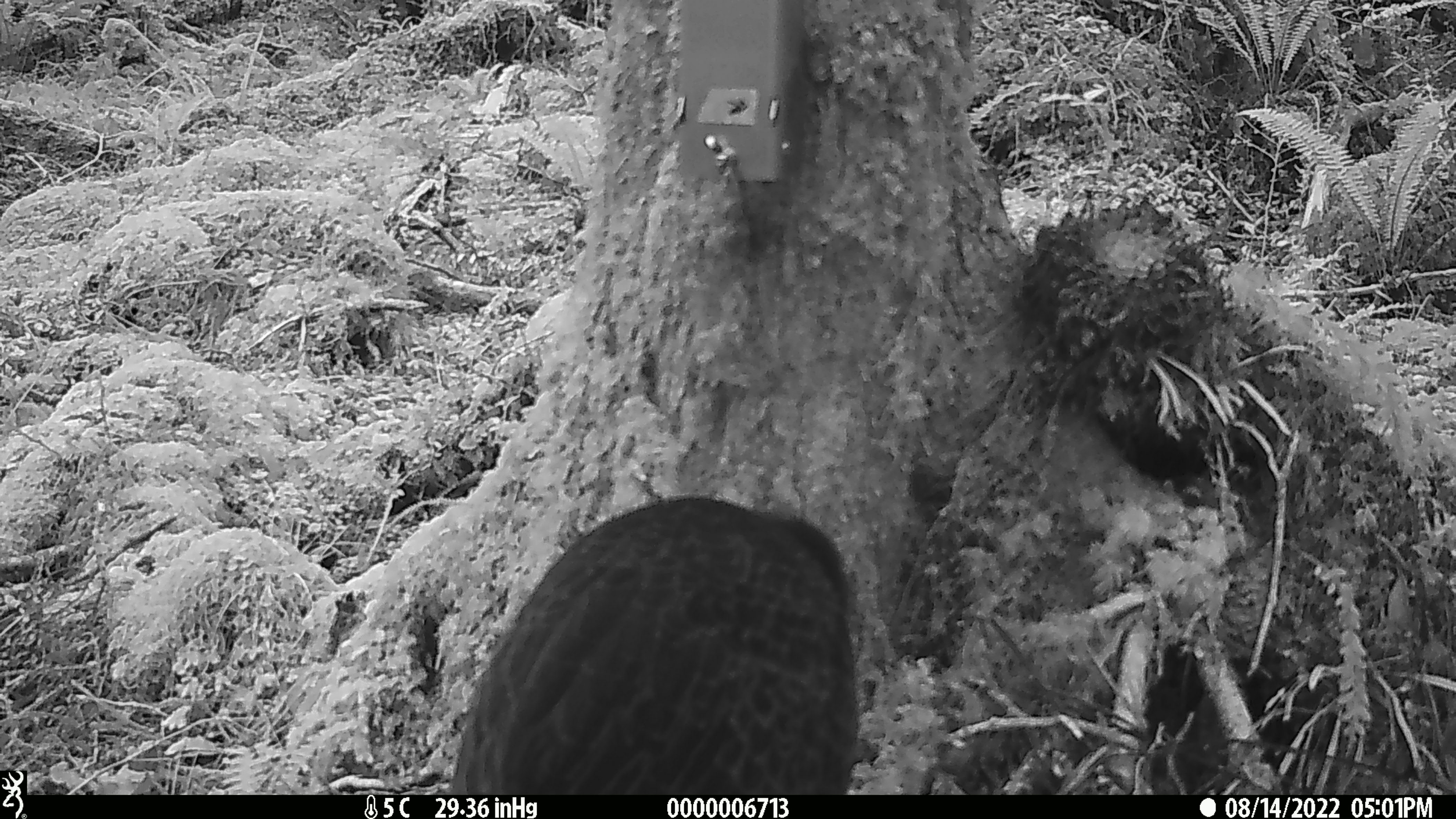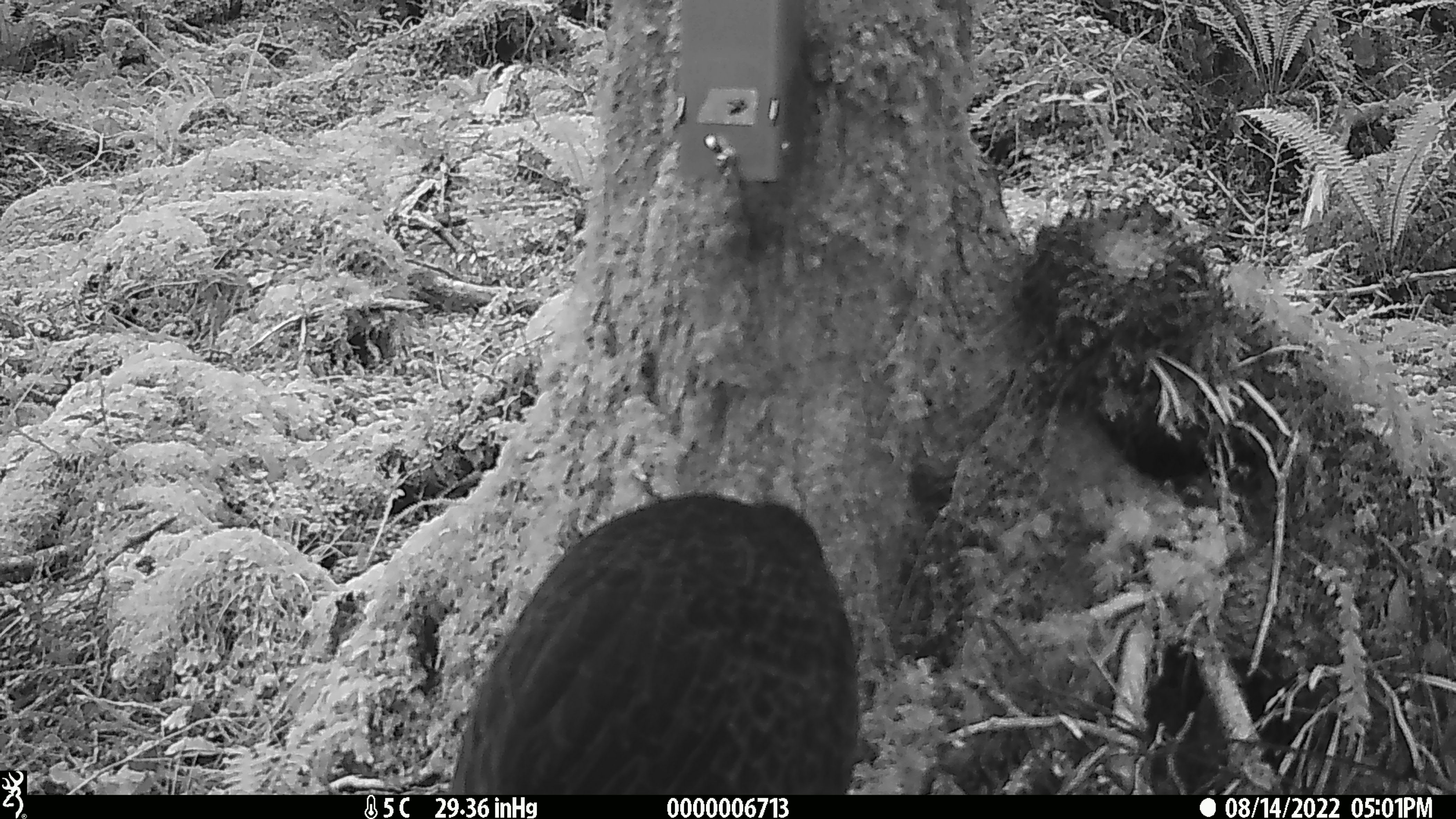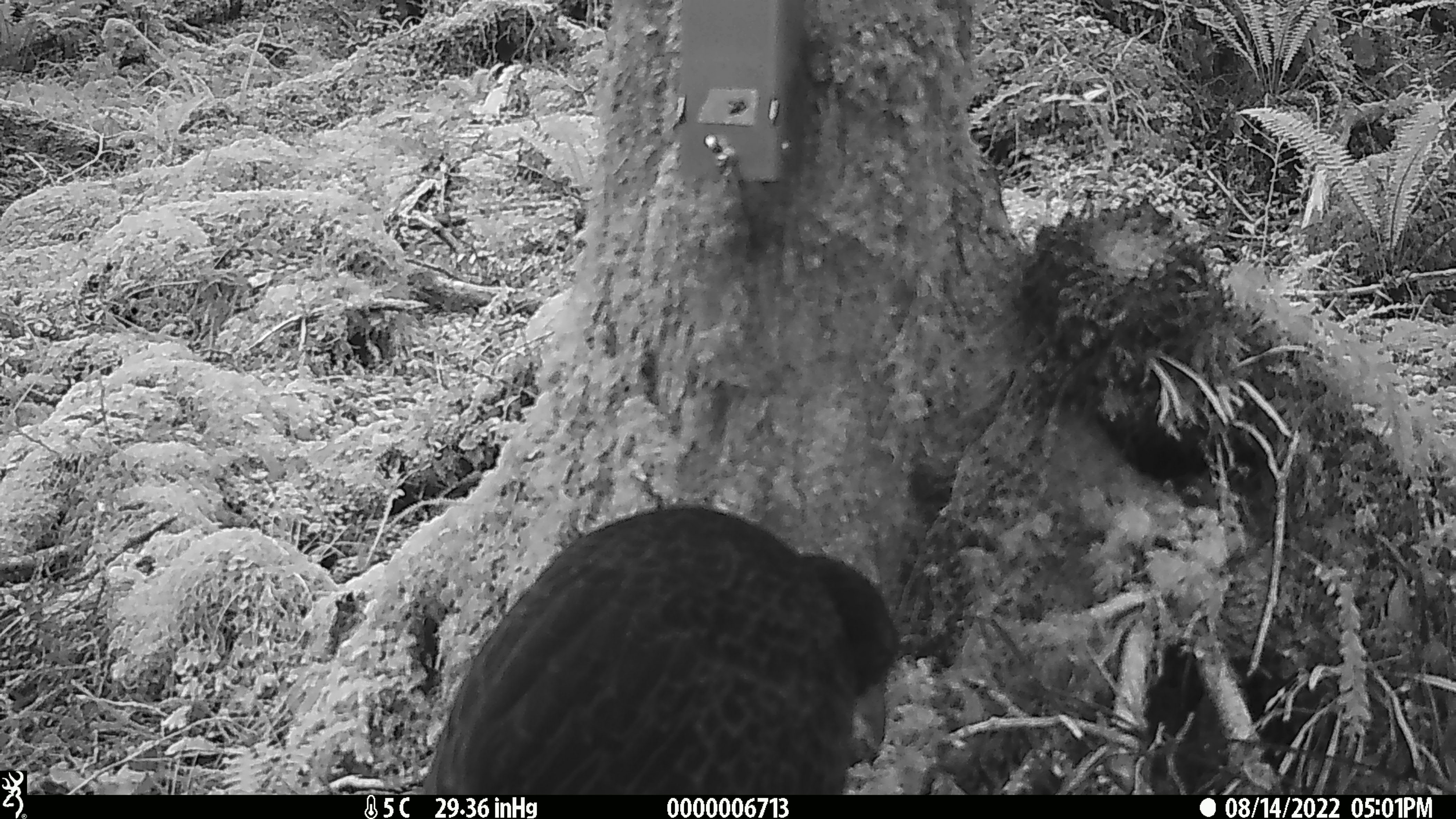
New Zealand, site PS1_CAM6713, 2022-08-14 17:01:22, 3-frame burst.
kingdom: Animalia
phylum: Chordata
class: Aves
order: Gruiformes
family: Rallidae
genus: Gallirallus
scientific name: Gallirallus australis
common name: weka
Weka (Gallirallus australis).